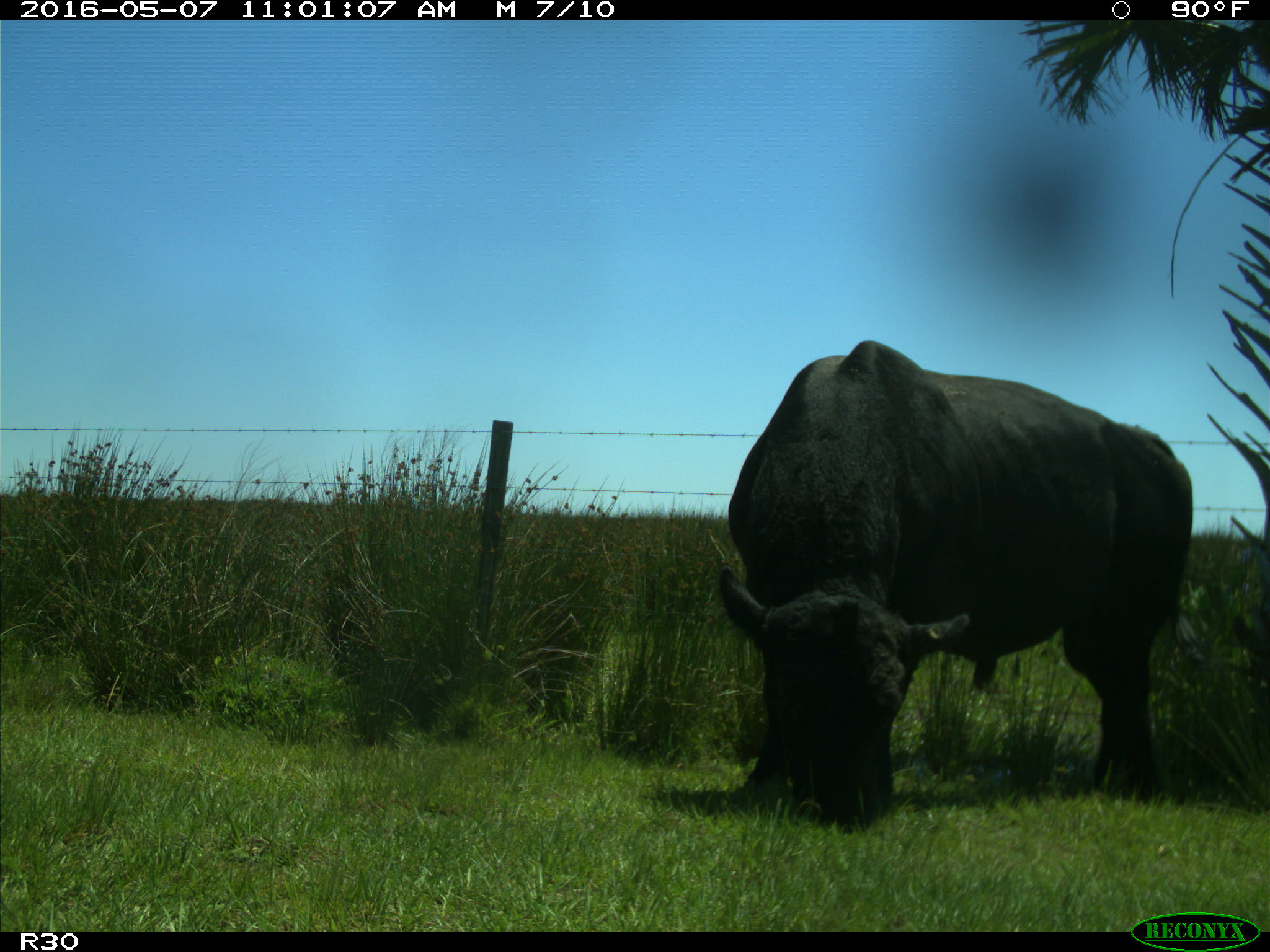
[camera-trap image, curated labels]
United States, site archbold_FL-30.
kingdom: Animalia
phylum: Chordata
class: Mammalia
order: Artiodactyla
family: Bovidae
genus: Bos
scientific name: Bos taurus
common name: domestic cow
Bos taurus (domestic cow).